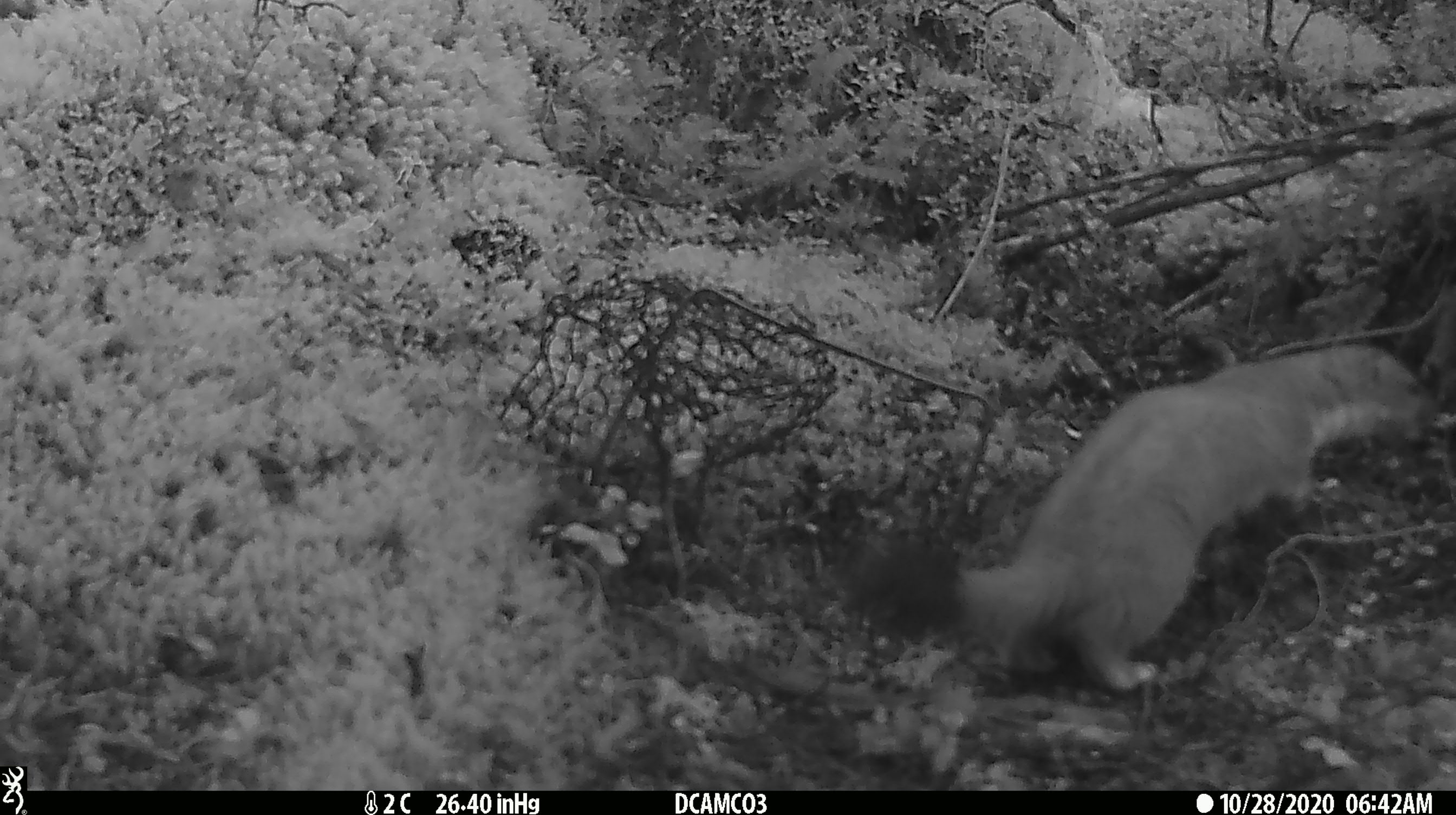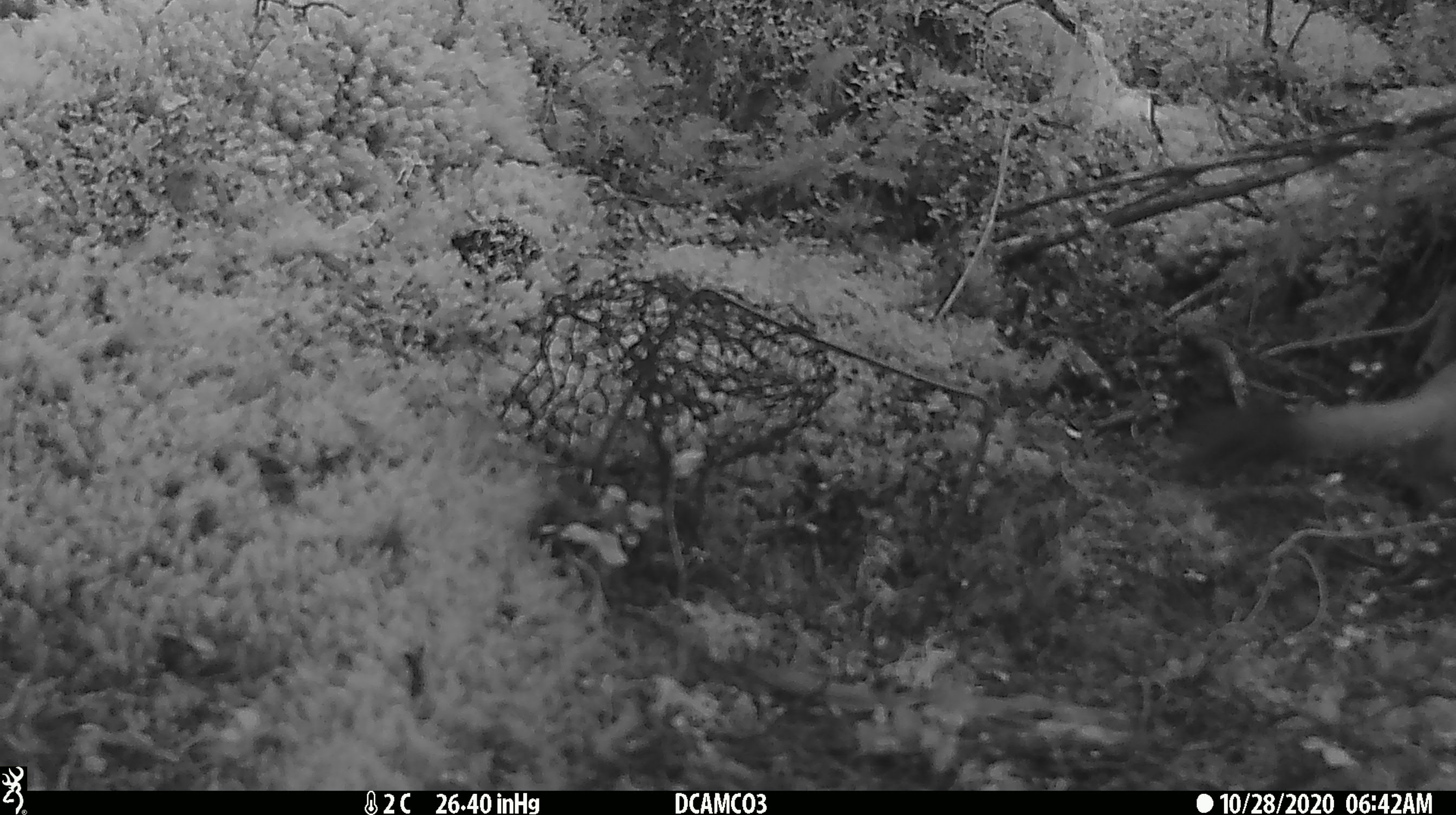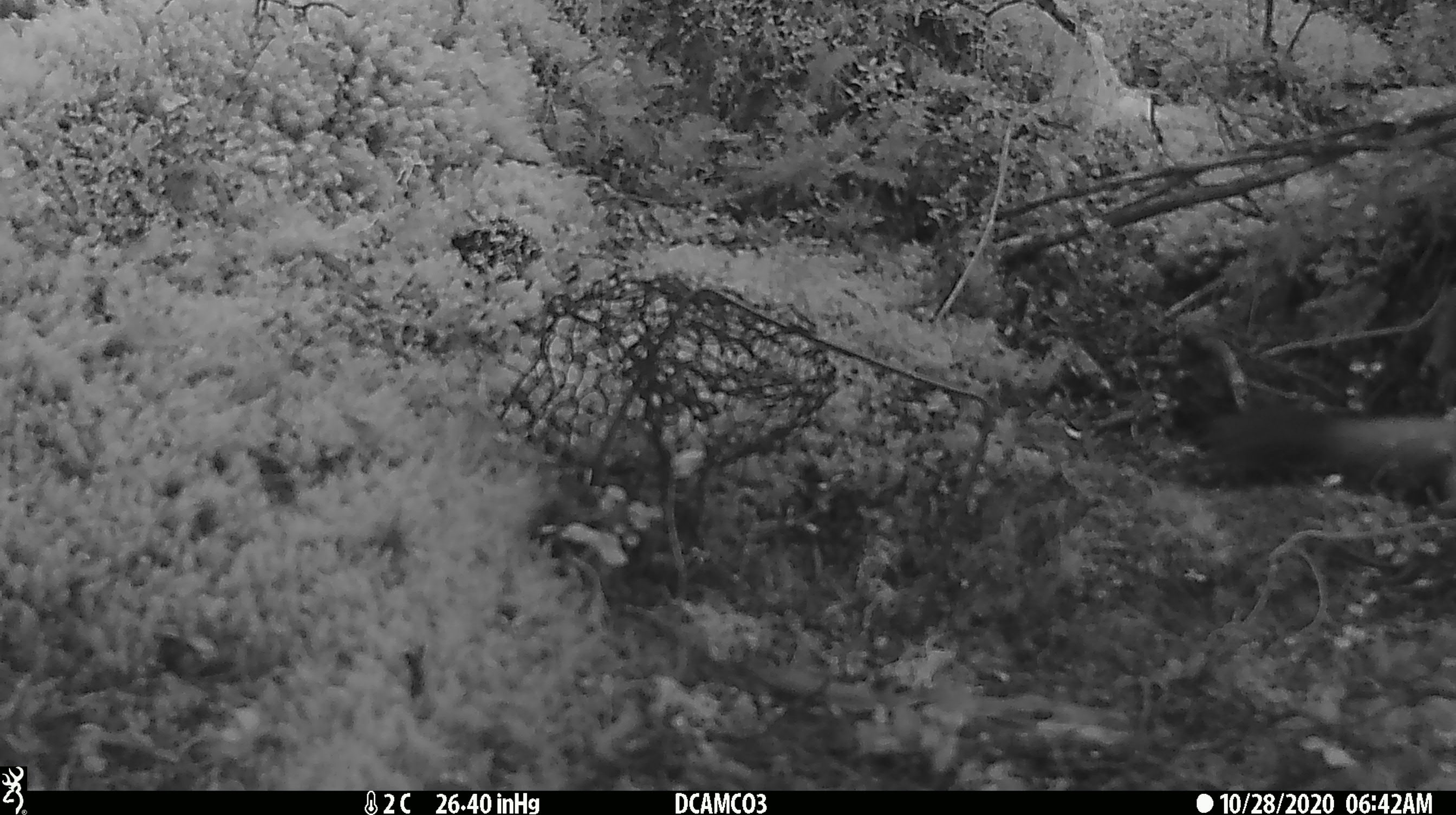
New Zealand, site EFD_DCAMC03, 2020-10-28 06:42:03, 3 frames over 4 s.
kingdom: Animalia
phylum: Chordata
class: Mammalia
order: Carnivora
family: Mustelidae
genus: Mustela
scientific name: Mustela erminea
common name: stoat